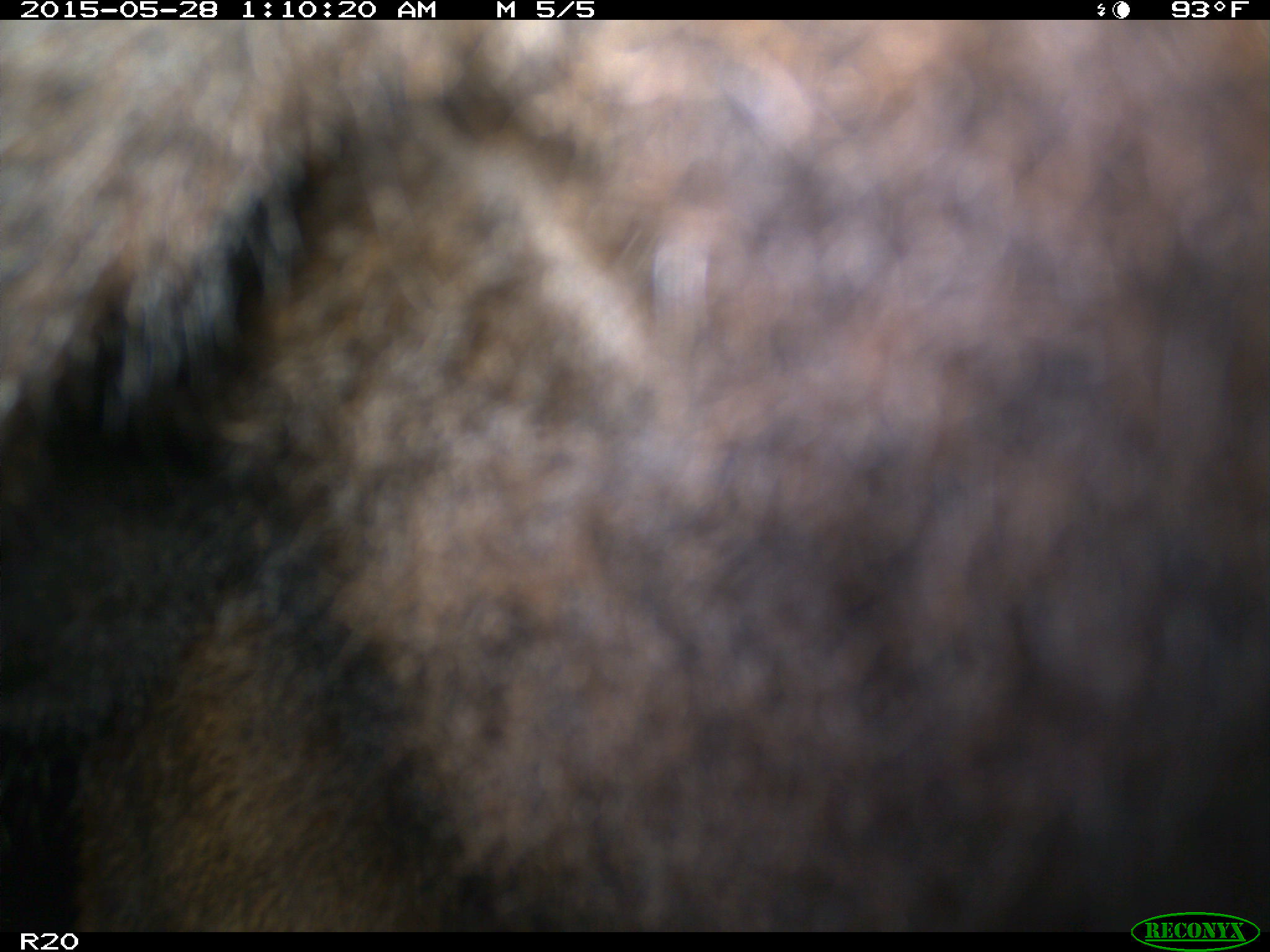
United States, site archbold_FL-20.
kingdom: Animalia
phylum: Chordata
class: Mammalia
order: Artiodactyla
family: Bovidae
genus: Bos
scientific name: Bos taurus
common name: domestic cow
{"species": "Bos taurus (domestic cow)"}